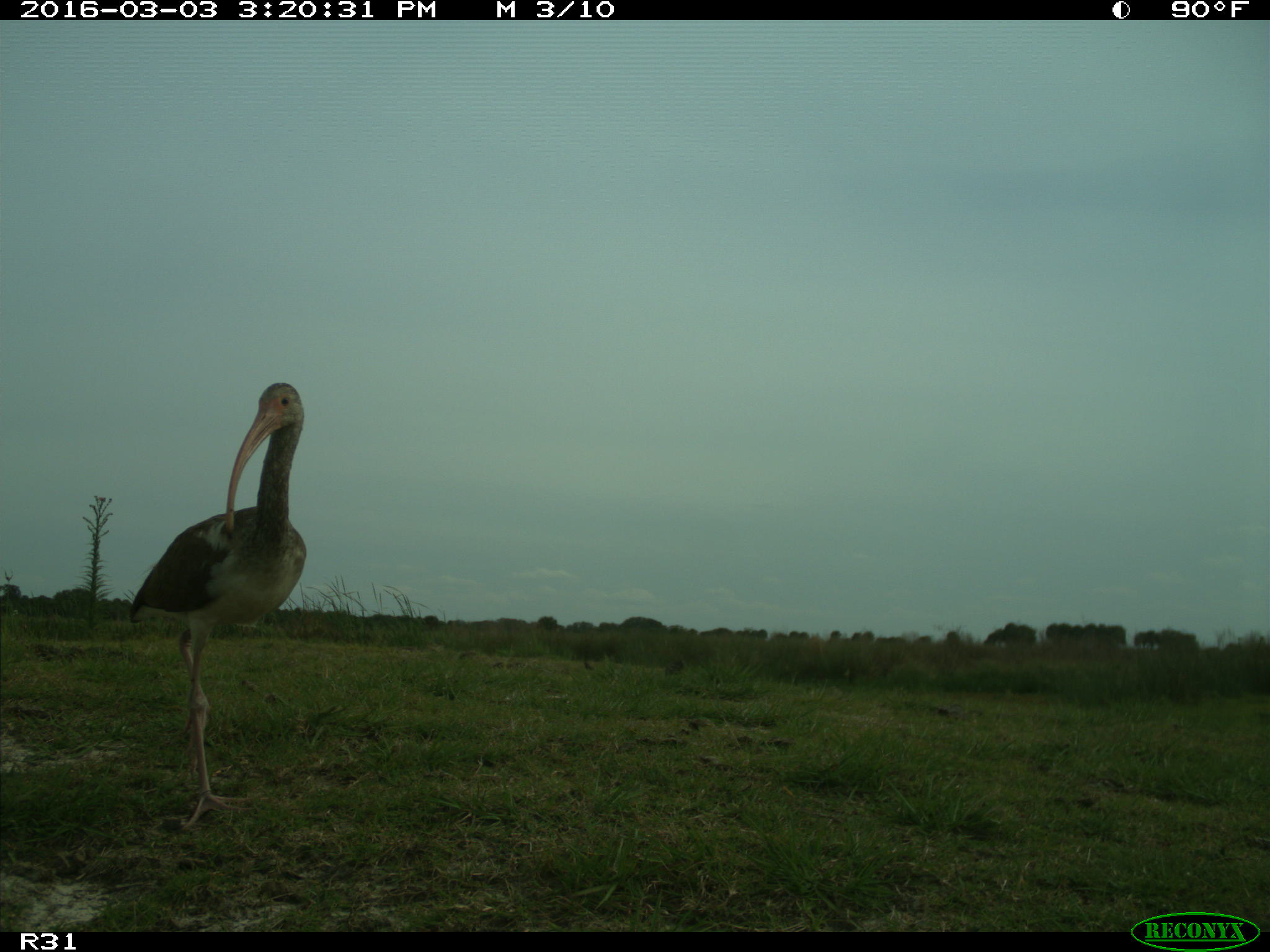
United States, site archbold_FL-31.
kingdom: Animalia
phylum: Chordata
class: Aves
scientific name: Aves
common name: birds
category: unidentified bird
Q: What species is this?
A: Unidentified bird (birds) (Aves).